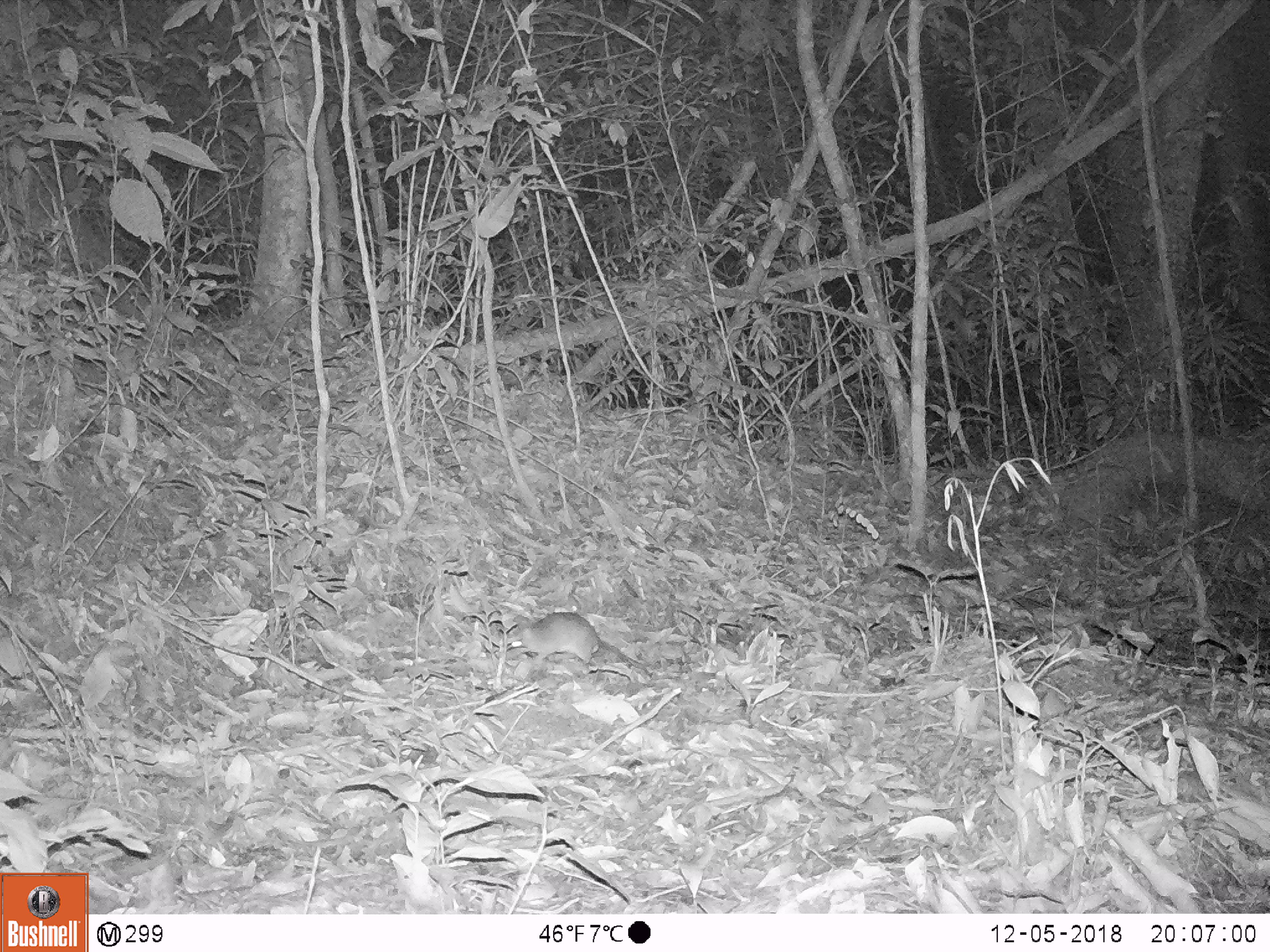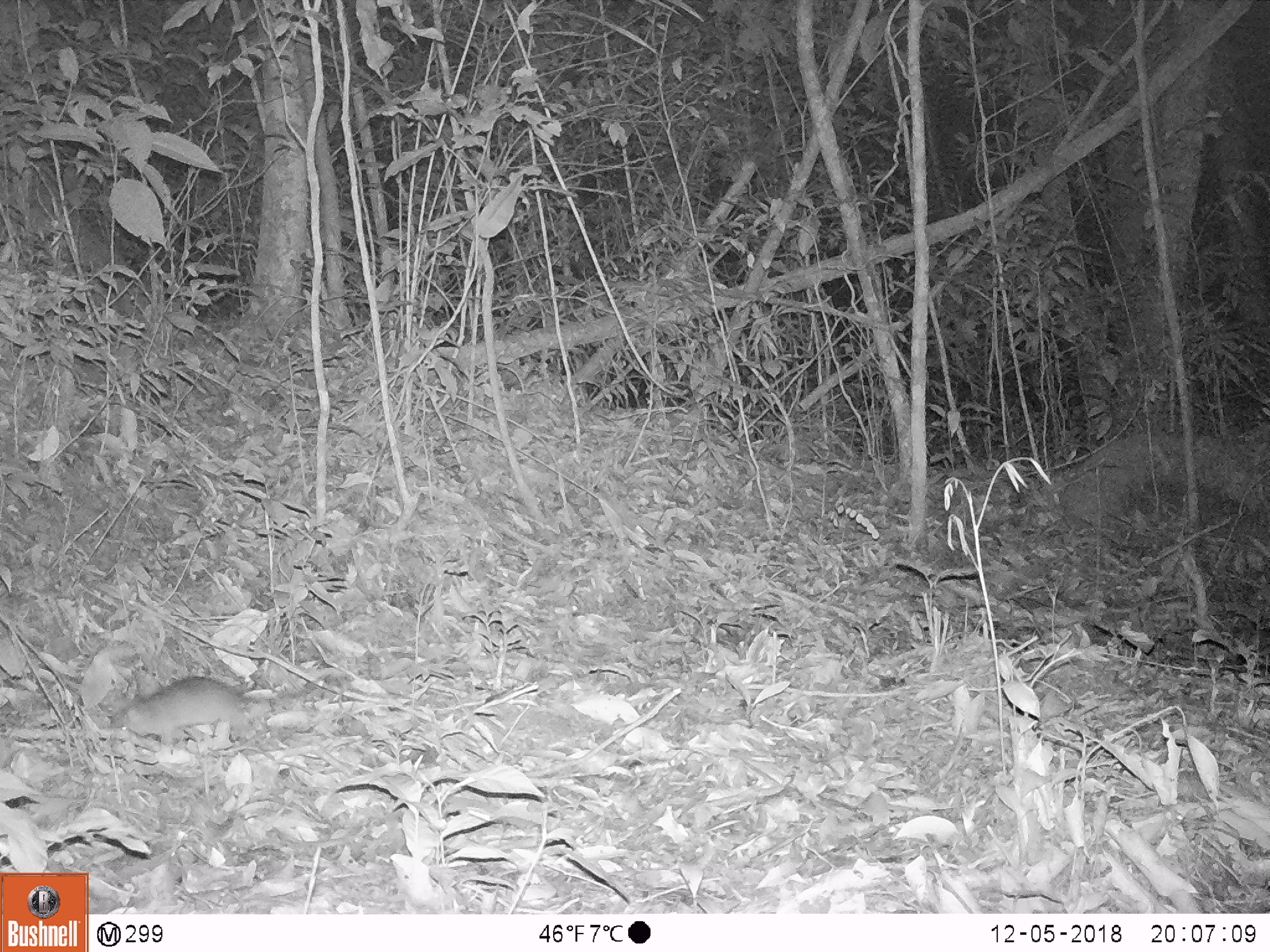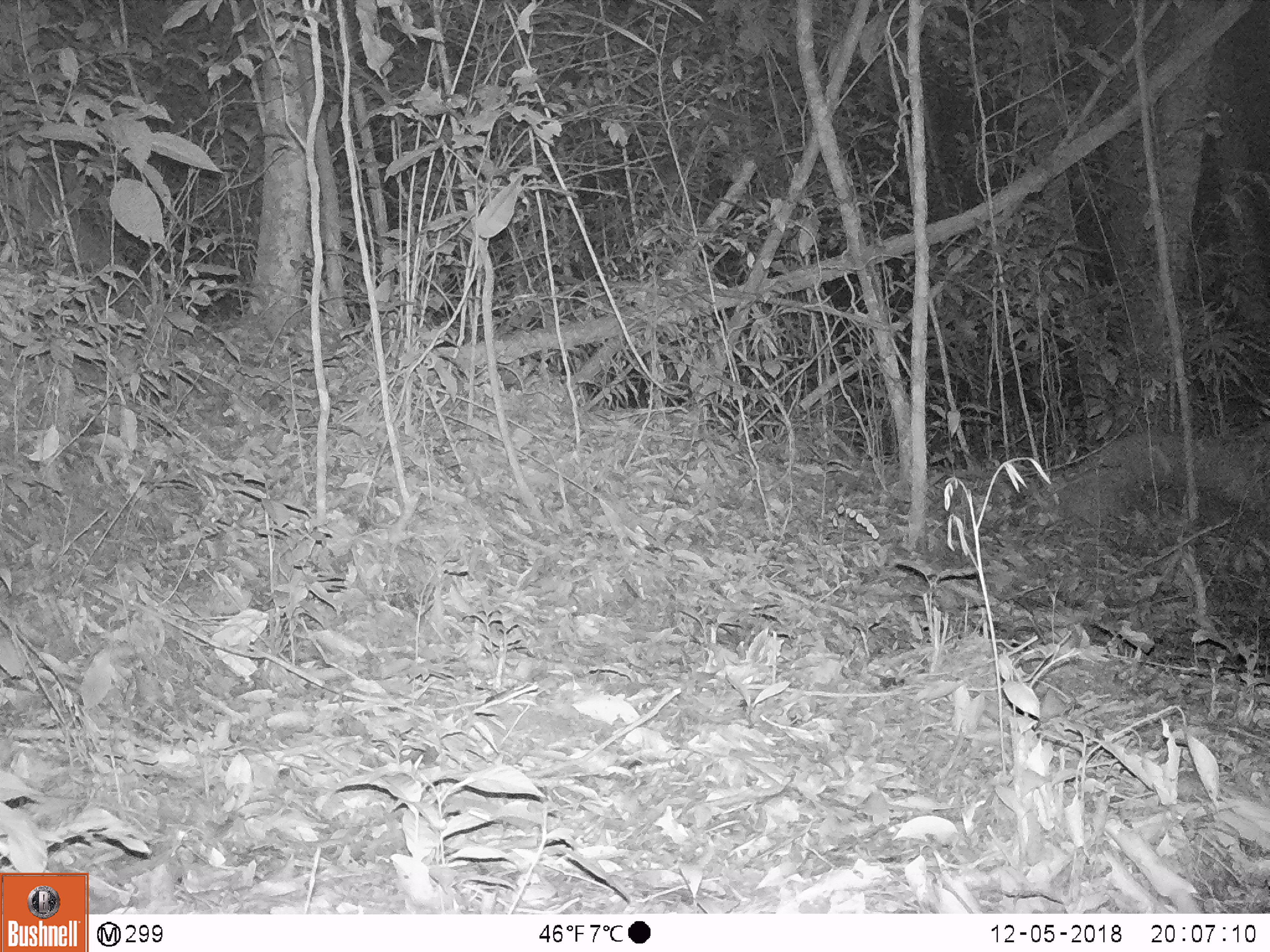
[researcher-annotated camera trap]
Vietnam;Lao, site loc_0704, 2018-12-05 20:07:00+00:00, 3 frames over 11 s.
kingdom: Animalia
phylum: Chordata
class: Mammalia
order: Rodentia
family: Muridae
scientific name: Muridae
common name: old-world mice and rats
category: unidentified murid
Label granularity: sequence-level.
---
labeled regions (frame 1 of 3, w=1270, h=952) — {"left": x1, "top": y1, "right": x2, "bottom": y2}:
unidentified murid: {"left": 508, "top": 611, "right": 649, "bottom": 675}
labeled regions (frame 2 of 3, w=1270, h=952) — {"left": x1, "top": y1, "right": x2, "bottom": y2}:
unidentified murid: {"left": 111, "top": 674, "right": 327, "bottom": 750}